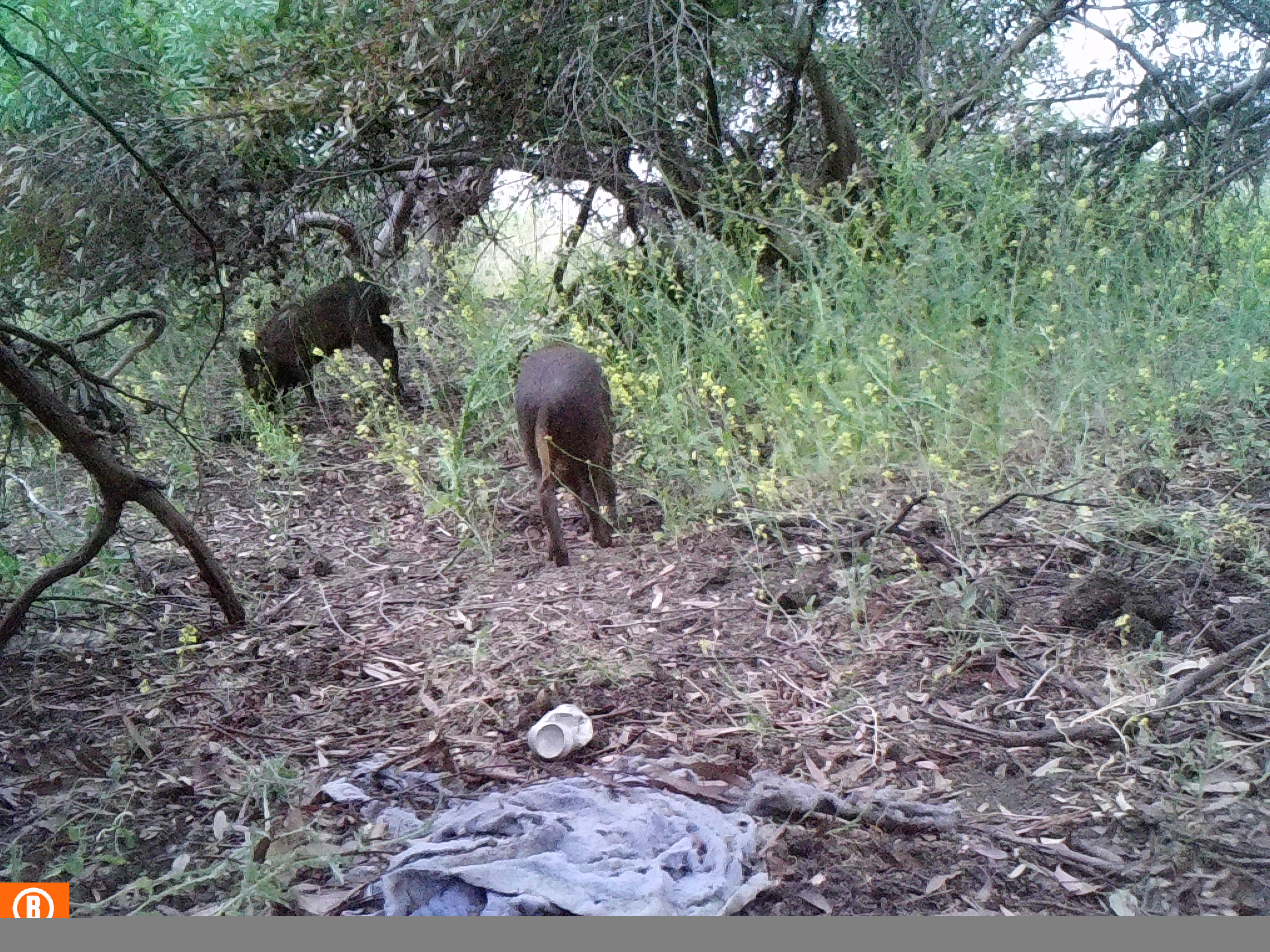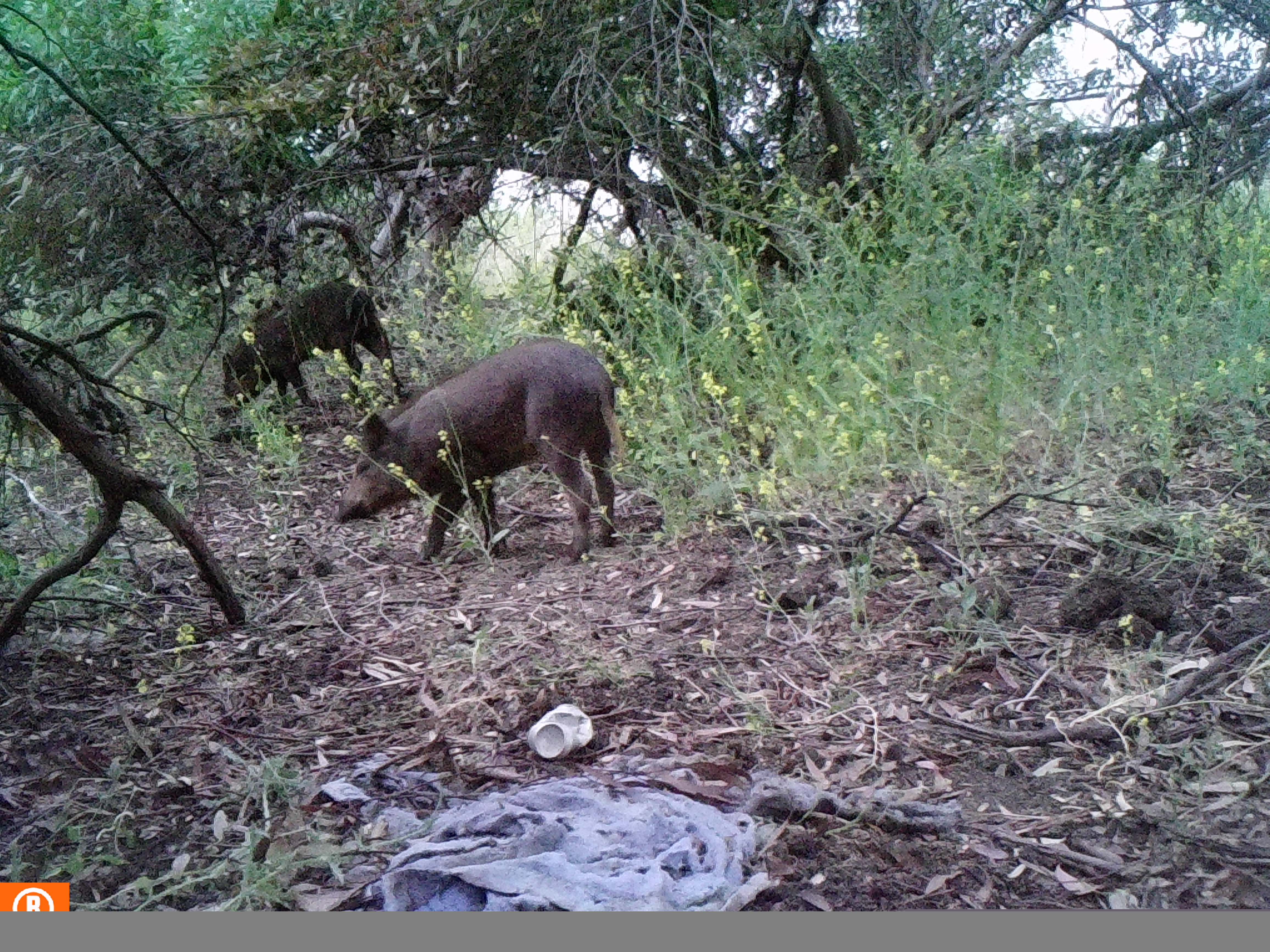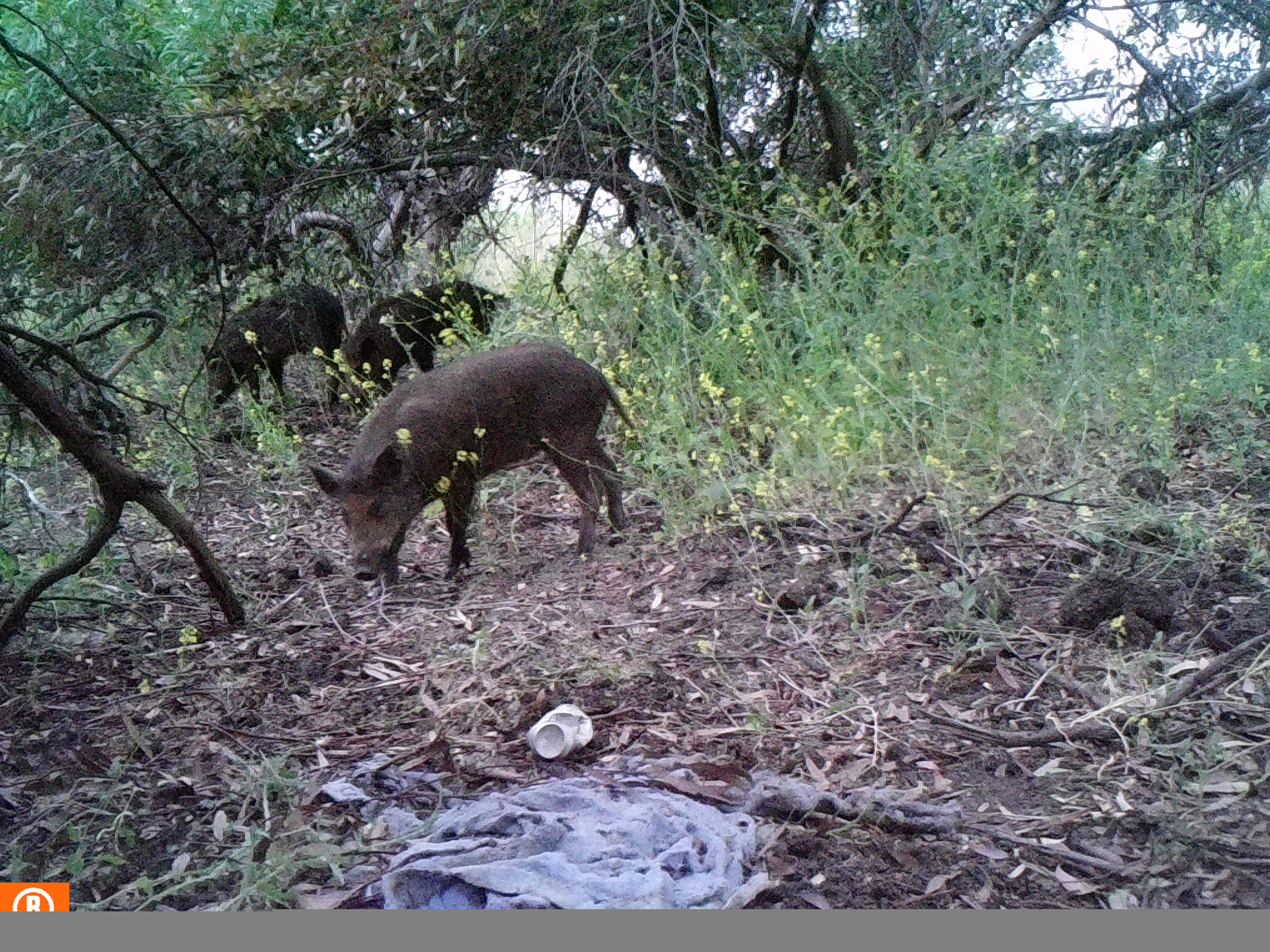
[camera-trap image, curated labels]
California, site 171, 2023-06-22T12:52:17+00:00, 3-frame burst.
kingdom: Animalia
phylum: Chordata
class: Mammalia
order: Artiodactyla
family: Suidae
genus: Sus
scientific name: Sus scrofa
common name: wild boar